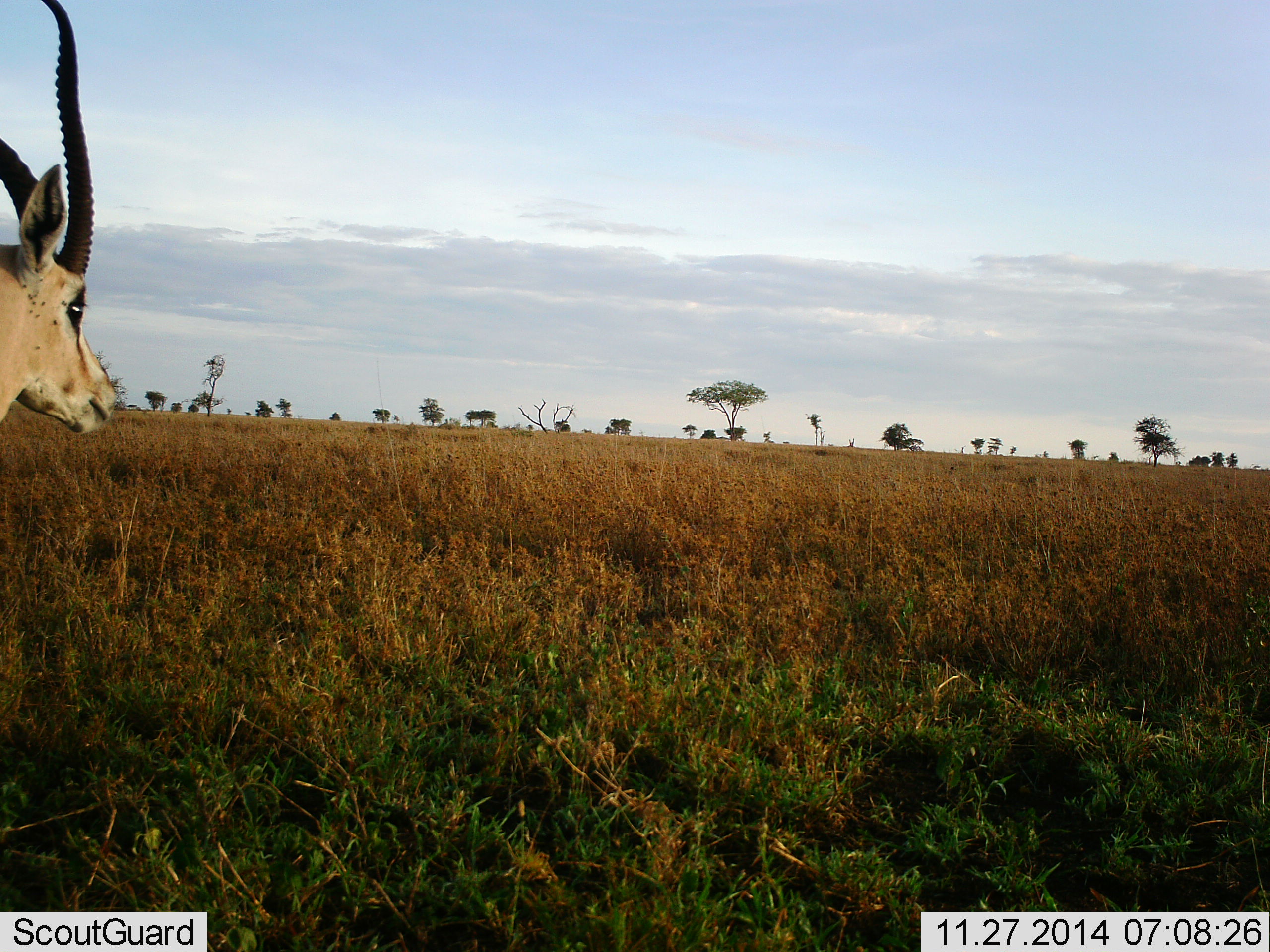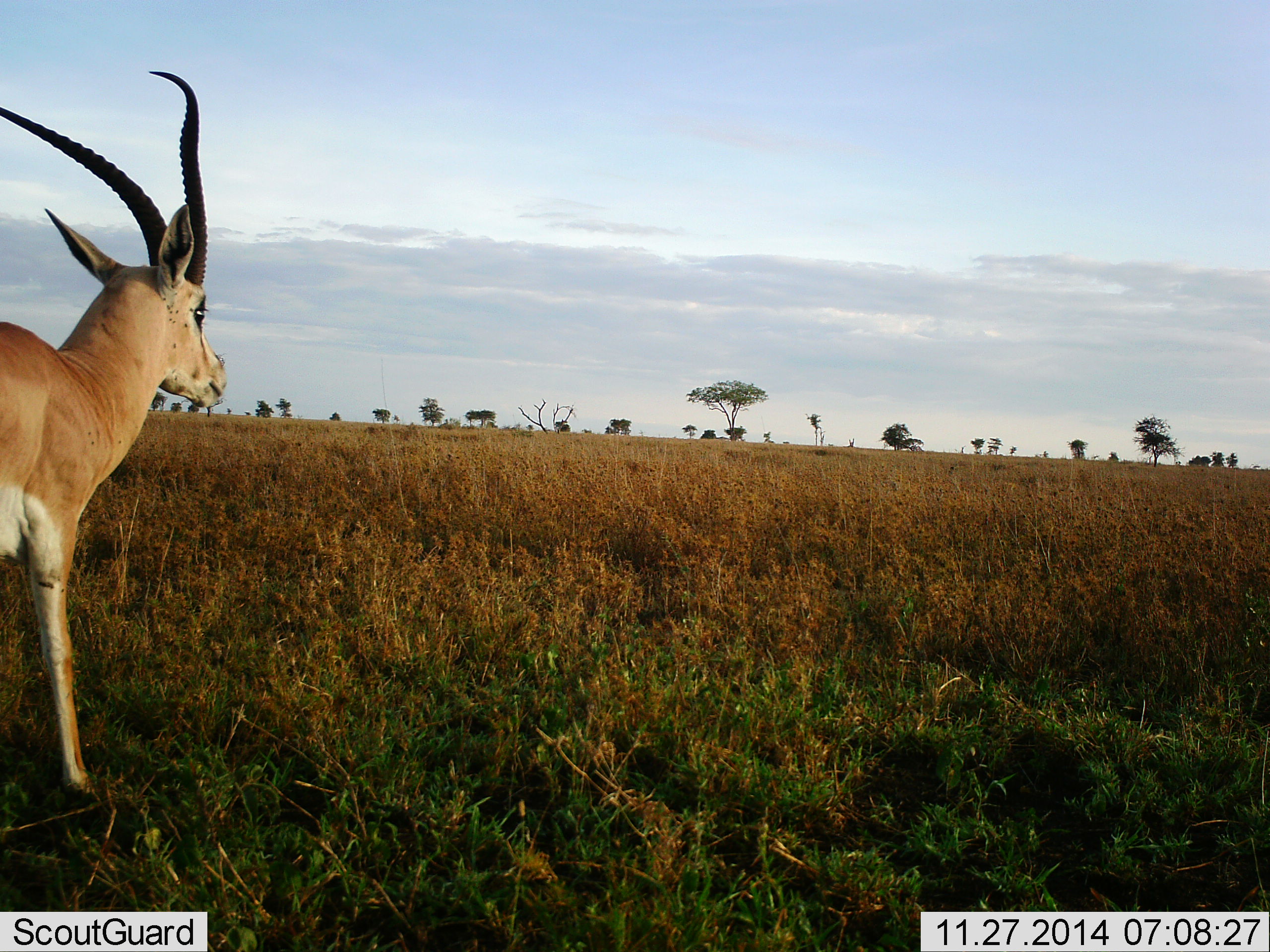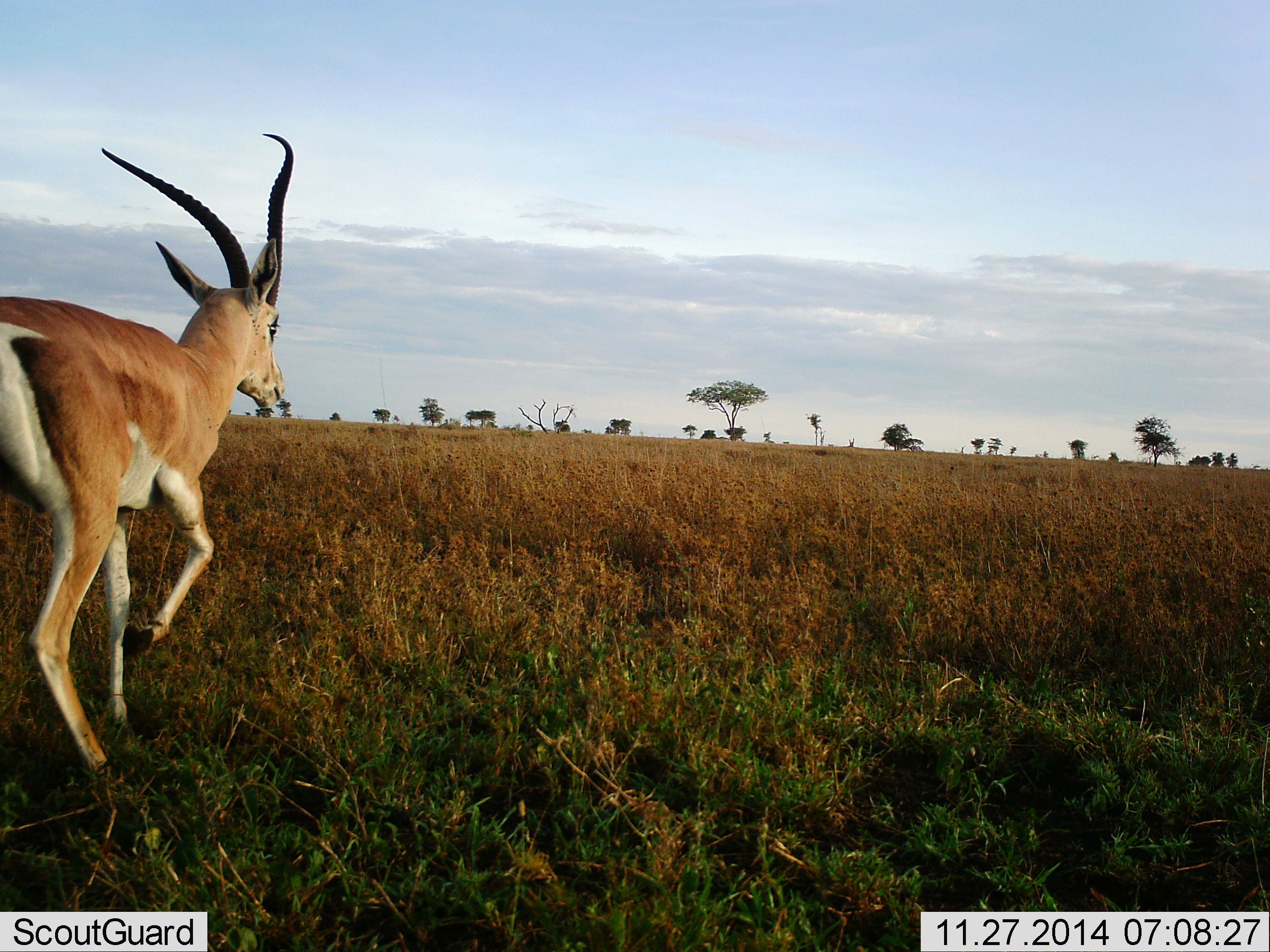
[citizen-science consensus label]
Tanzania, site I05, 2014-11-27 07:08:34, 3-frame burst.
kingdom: Animalia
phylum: Chordata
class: Mammalia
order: Artiodactyla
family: Bovidae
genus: Nanger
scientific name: Nanger granti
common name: grant's gazelle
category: gazellegrants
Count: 1.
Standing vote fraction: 10%.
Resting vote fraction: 0%.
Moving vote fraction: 90%.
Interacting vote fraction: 0%.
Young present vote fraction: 0%.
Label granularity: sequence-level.